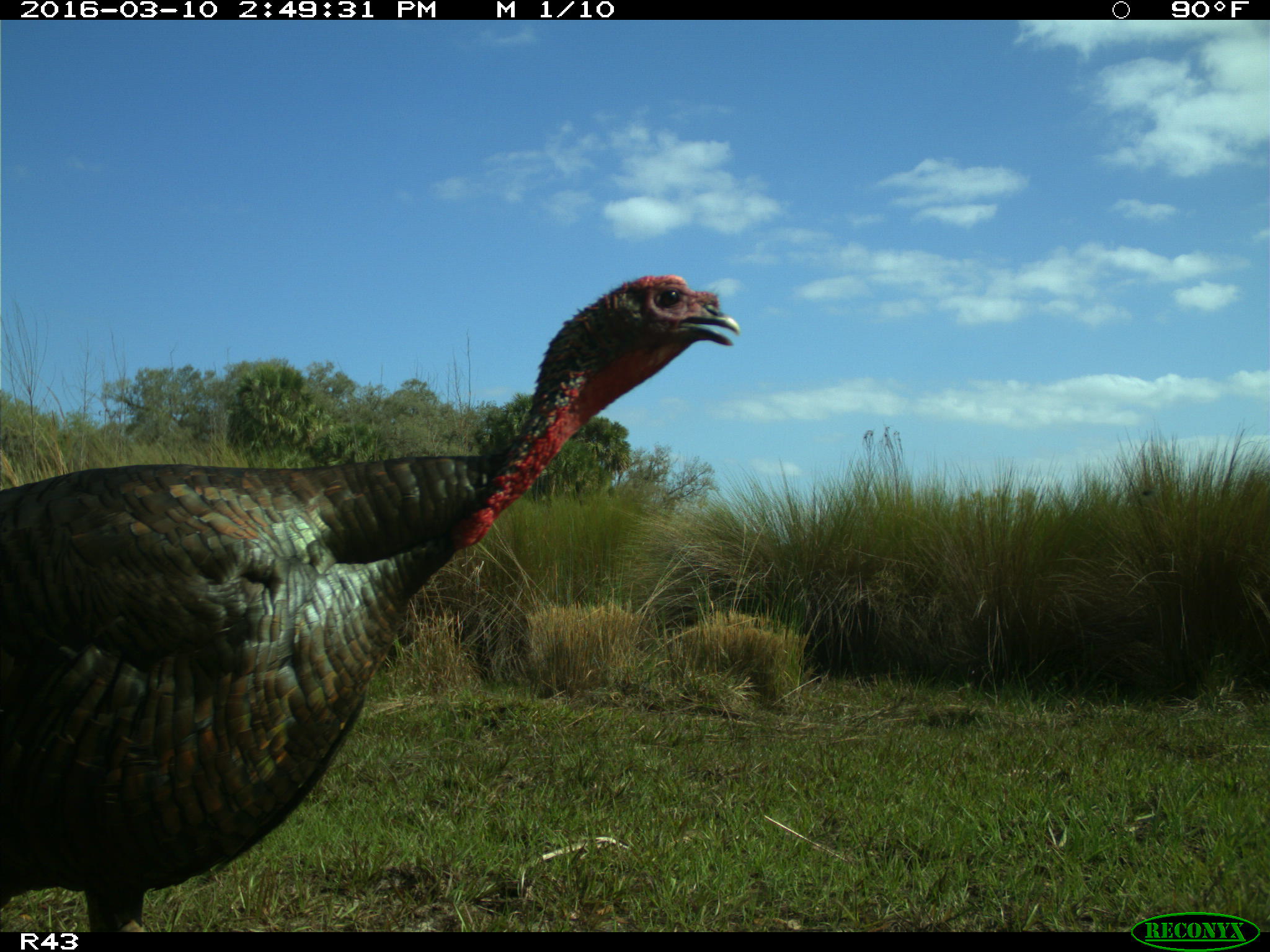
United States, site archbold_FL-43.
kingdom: Animalia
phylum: Chordata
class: Aves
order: Galliformes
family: Phasianidae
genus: Meleagris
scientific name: Meleagris gallopavo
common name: wild turkey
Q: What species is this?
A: Meleagris gallopavo (wild turkey).